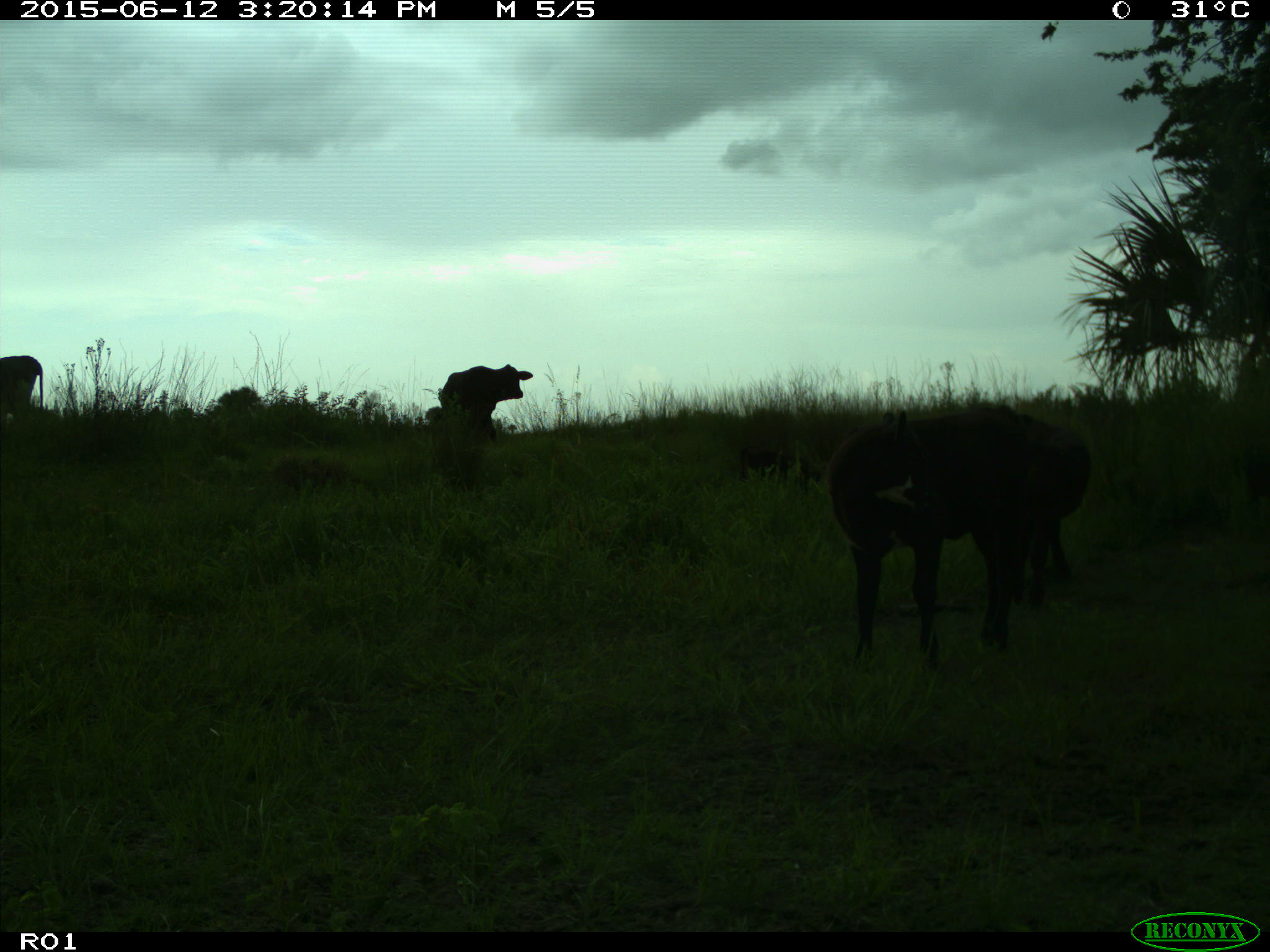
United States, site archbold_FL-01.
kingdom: Animalia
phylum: Chordata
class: Mammalia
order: Artiodactyla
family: Bovidae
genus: Bos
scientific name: Bos taurus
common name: domestic cow